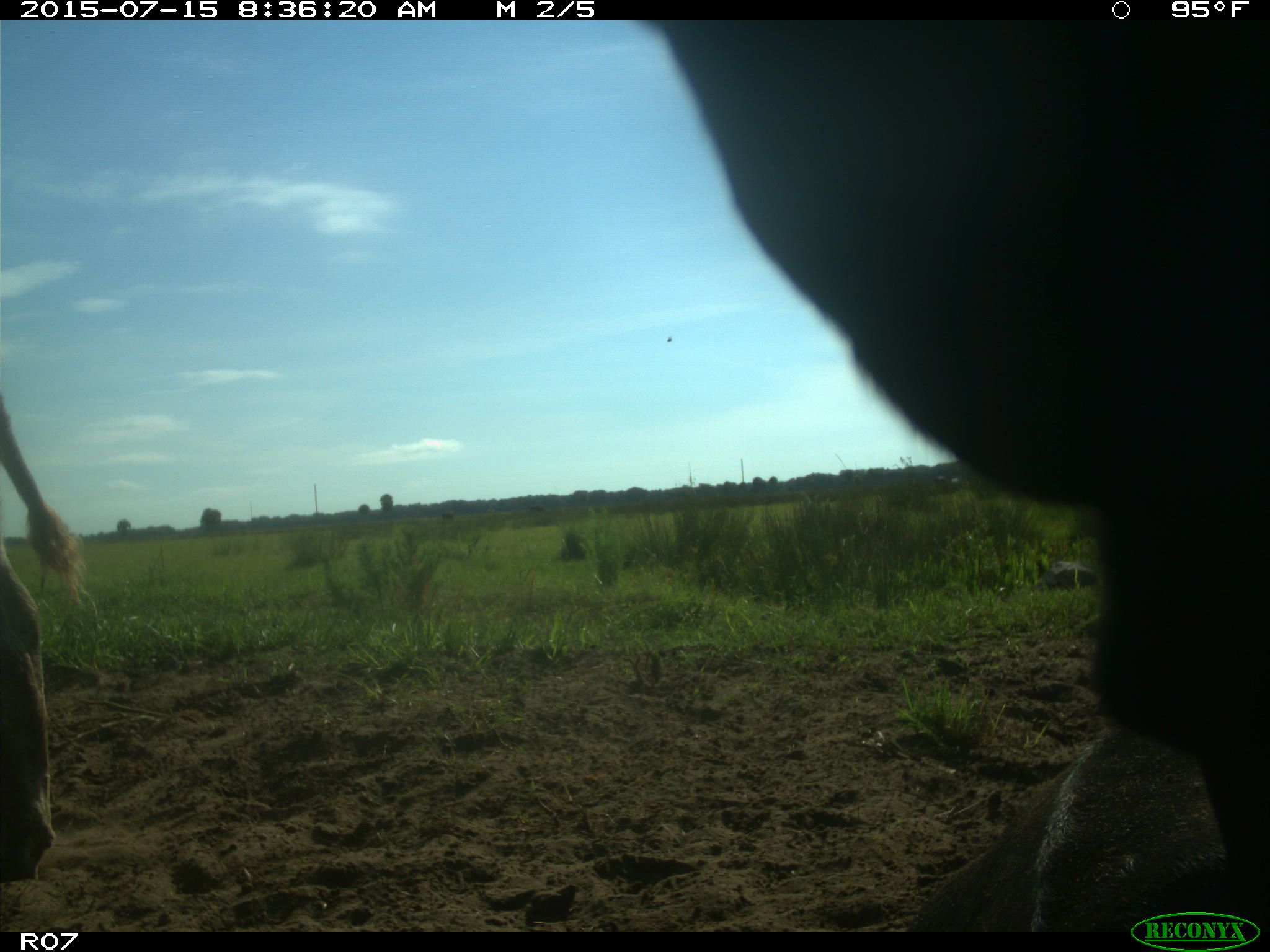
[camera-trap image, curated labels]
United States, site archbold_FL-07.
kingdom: Animalia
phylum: Chordata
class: Mammalia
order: Artiodactyla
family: Bovidae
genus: Bos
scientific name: Bos taurus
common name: domestic cow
Bos taurus (domestic cow).